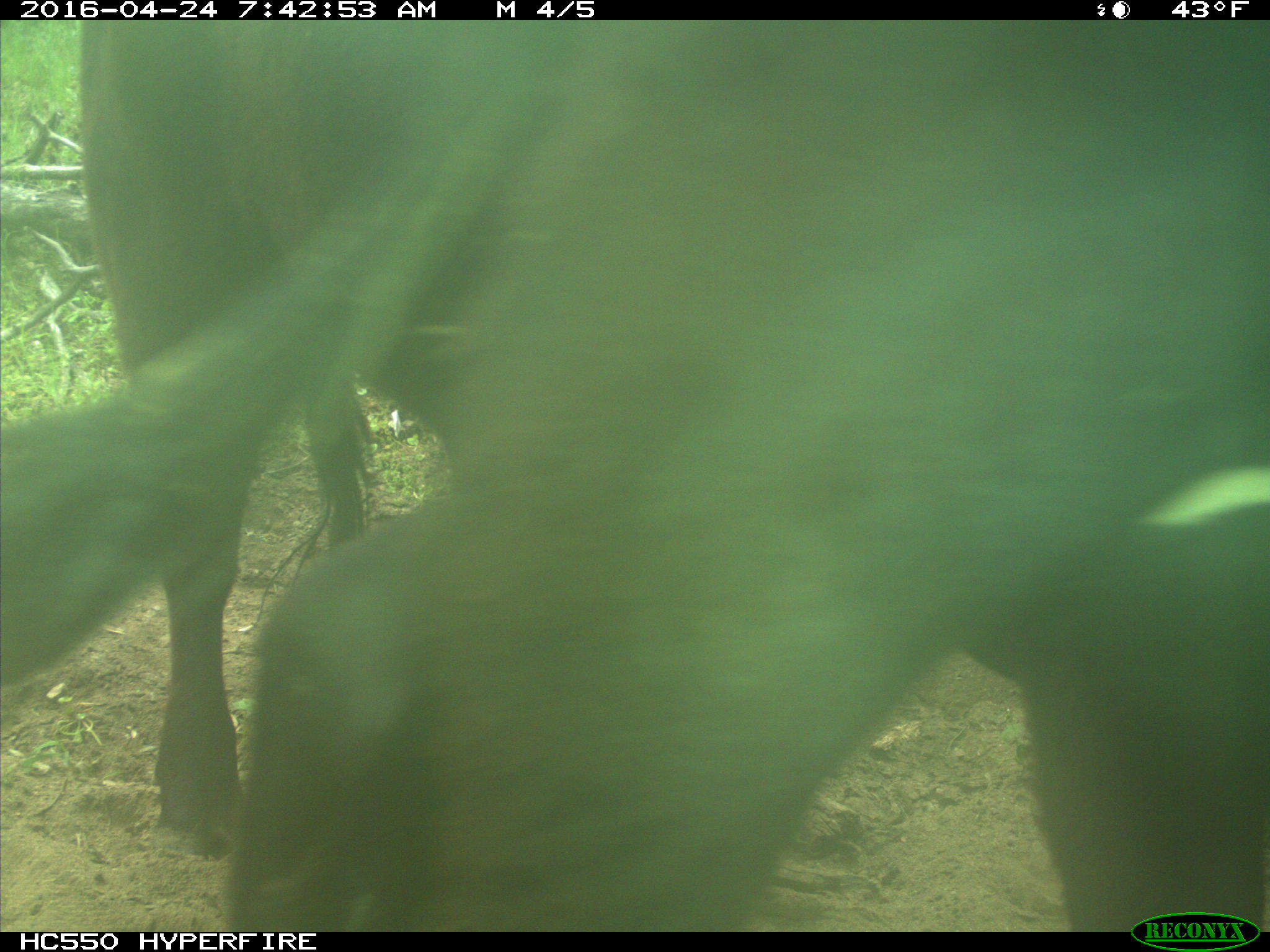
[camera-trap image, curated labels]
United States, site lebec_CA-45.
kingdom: Animalia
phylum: Chordata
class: Mammalia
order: Artiodactyla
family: Bovidae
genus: Bos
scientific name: Bos taurus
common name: domestic cow